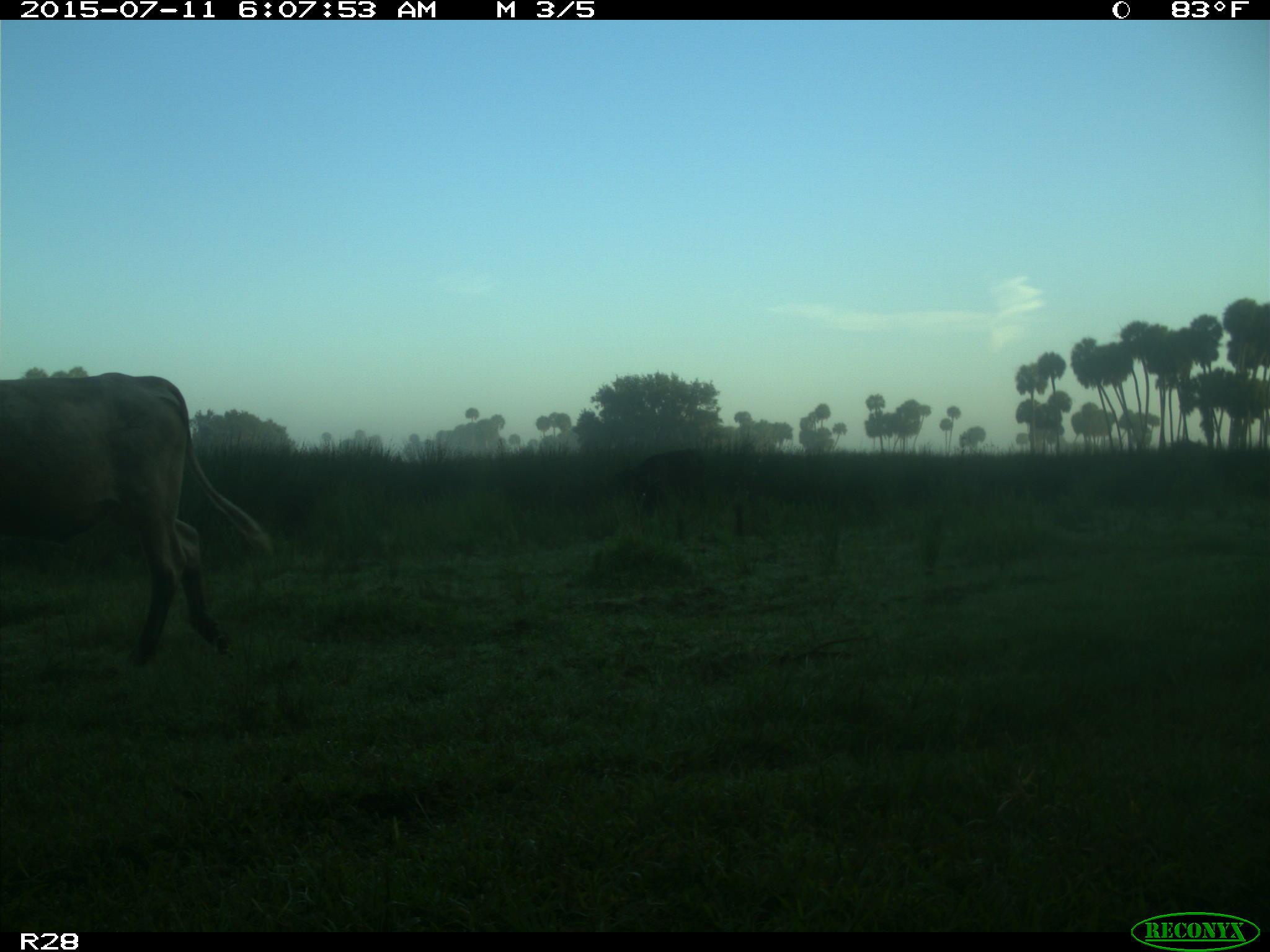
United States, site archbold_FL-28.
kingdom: Animalia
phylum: Chordata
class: Mammalia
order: Artiodactyla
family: Bovidae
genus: Bos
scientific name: Bos taurus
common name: domestic cow